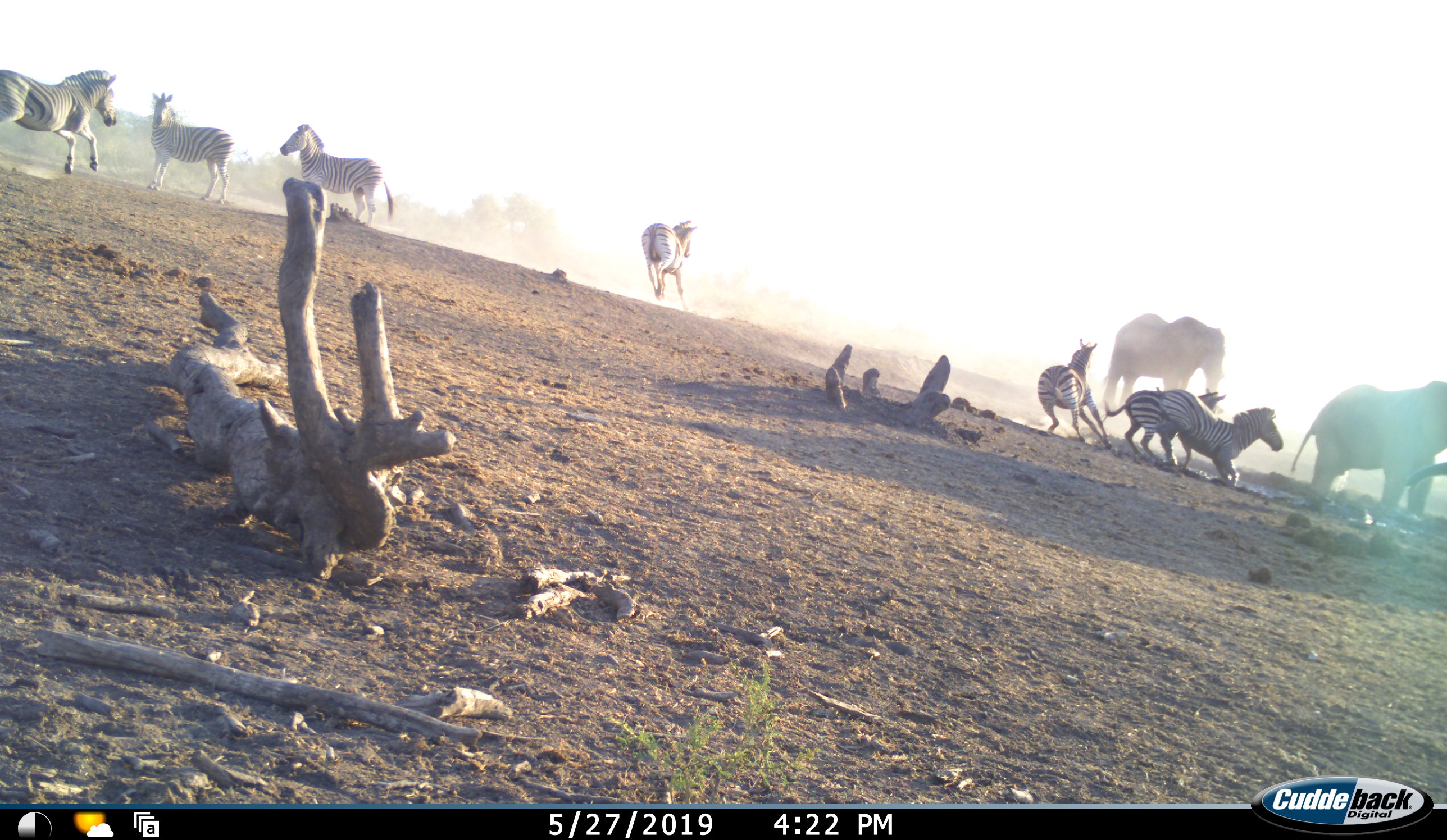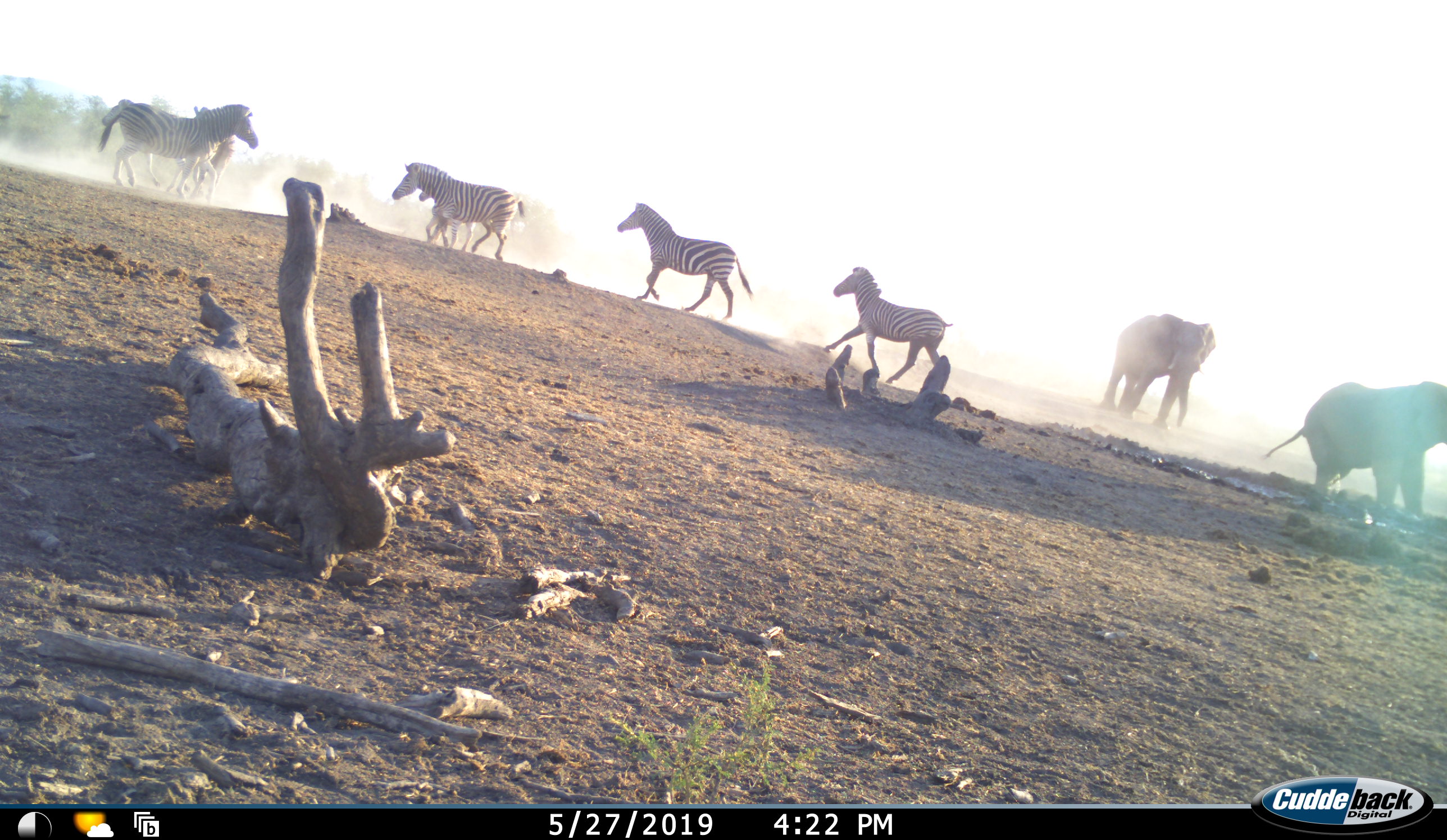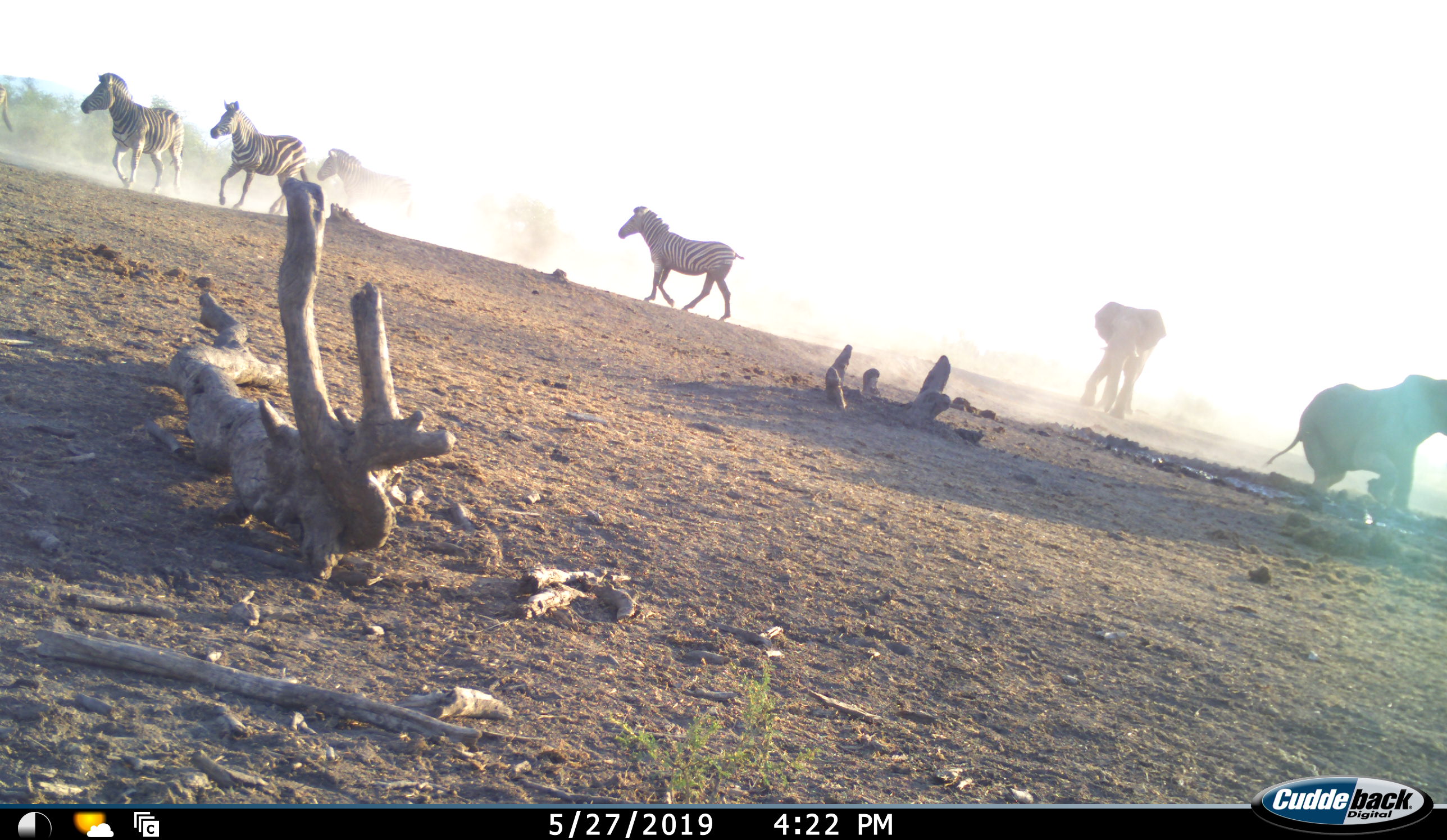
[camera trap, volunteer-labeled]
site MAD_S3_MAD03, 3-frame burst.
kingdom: Animalia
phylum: Chordata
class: Mammalia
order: Proboscidea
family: Elephantidae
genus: Loxodonta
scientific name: Loxodonta africana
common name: african bush elephant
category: elephant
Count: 2.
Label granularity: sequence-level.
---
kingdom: Animalia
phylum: Chordata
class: Mammalia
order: Perissodactyla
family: Equidae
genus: Equus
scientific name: Equus quagga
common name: plains zebra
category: zebraplains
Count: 7.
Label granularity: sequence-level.